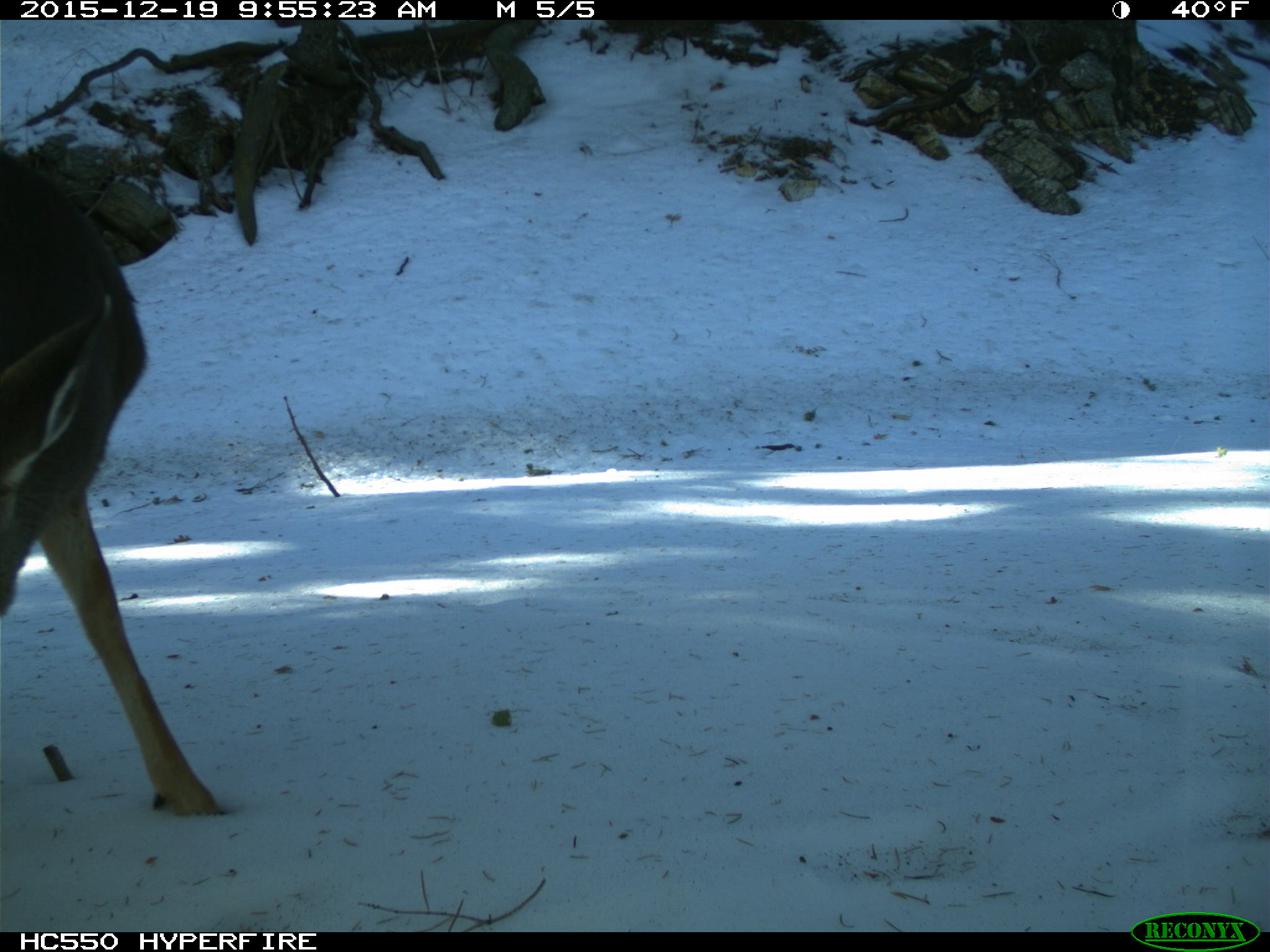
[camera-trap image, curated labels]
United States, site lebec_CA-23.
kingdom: Animalia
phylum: Chordata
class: Mammalia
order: Artiodactyla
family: Cervidae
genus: Odocoileus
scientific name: Odocoileus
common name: deer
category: unidentified deer